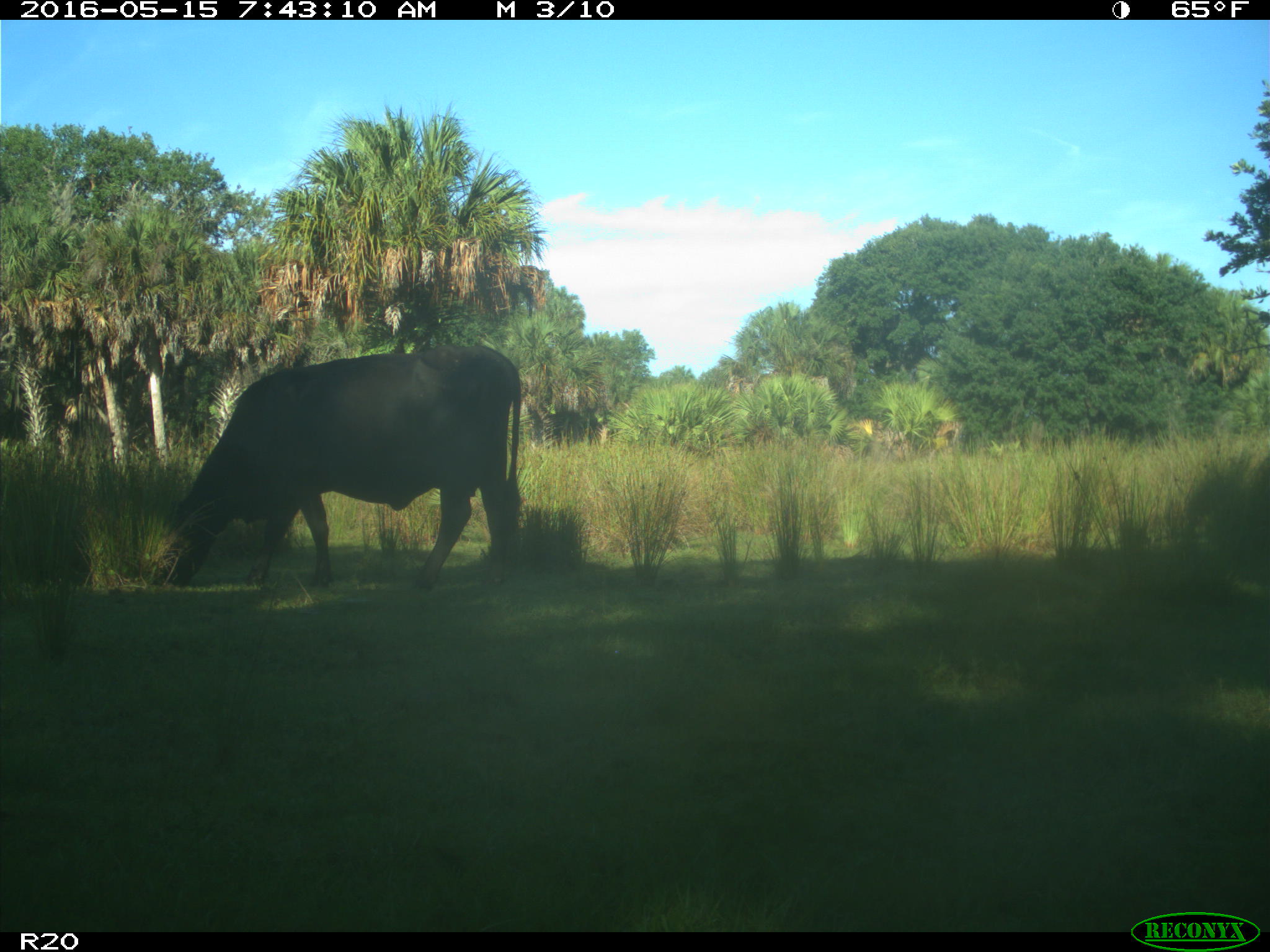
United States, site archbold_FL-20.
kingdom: Animalia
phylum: Chordata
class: Mammalia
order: Artiodactyla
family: Bovidae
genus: Bos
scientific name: Bos taurus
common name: domestic cow